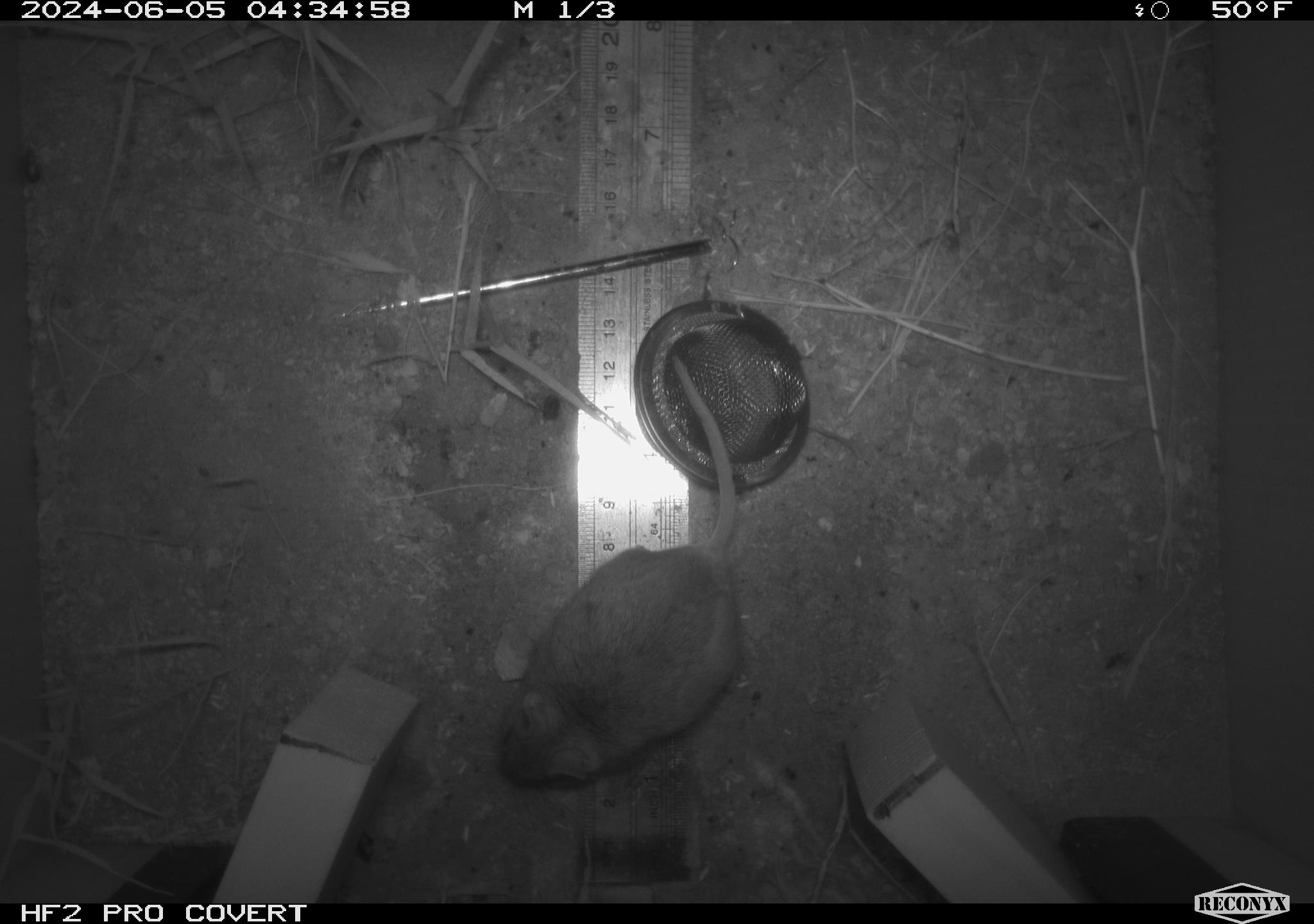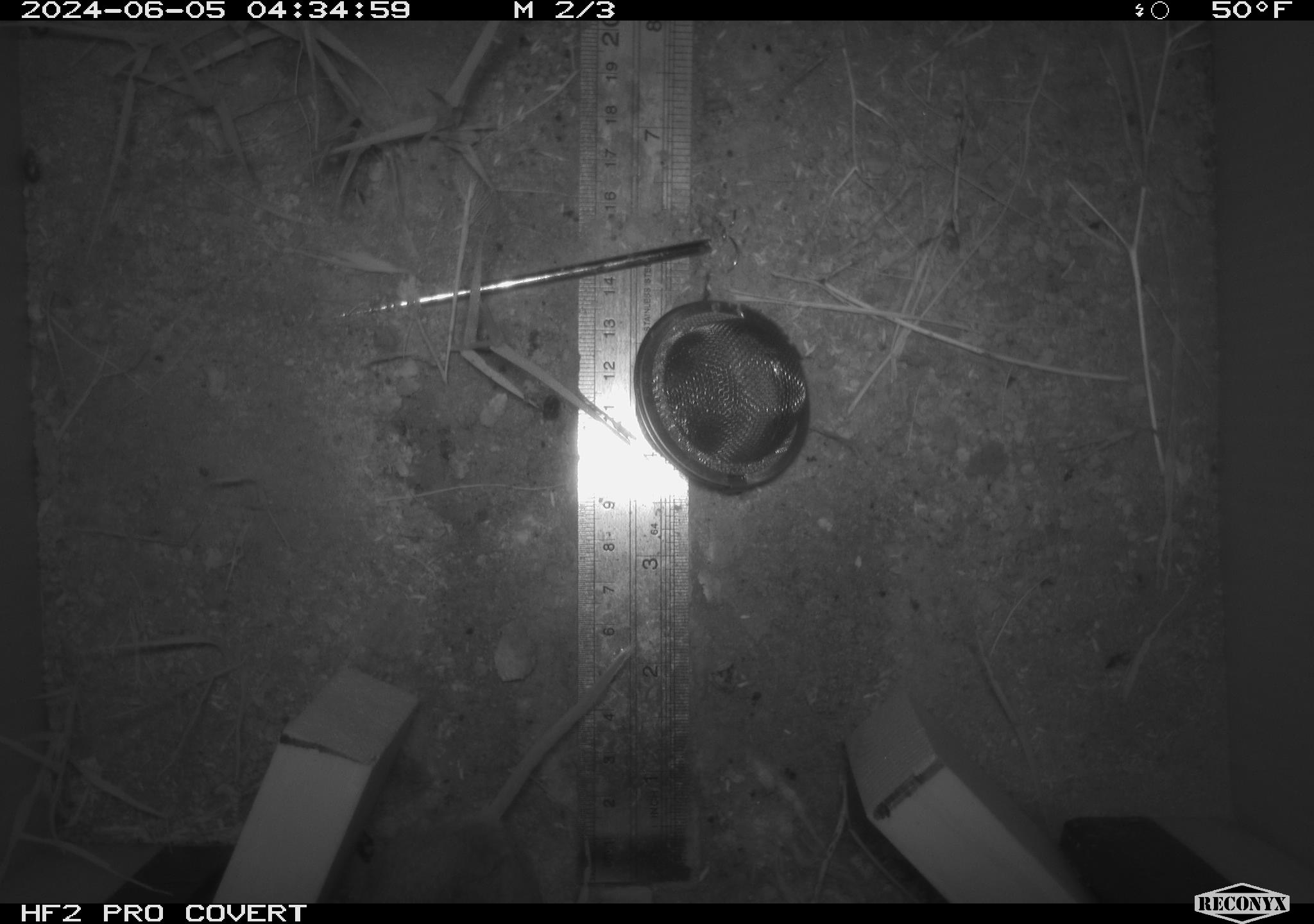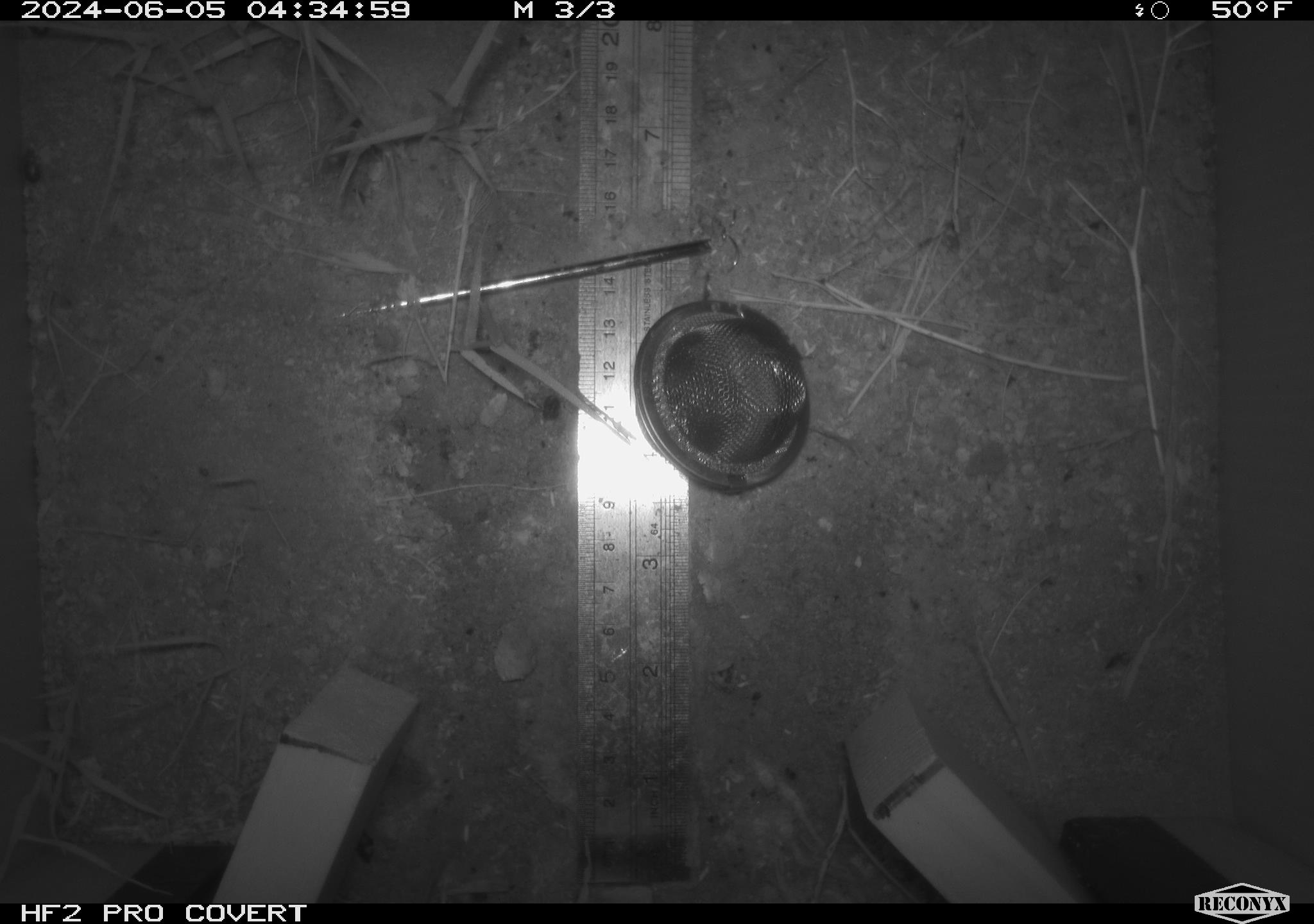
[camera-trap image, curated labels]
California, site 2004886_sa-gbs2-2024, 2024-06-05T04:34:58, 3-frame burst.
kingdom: Animalia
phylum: Chordata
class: Mammalia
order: Rodentia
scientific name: Rodentia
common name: mouse species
Mouse species (Rodentia).